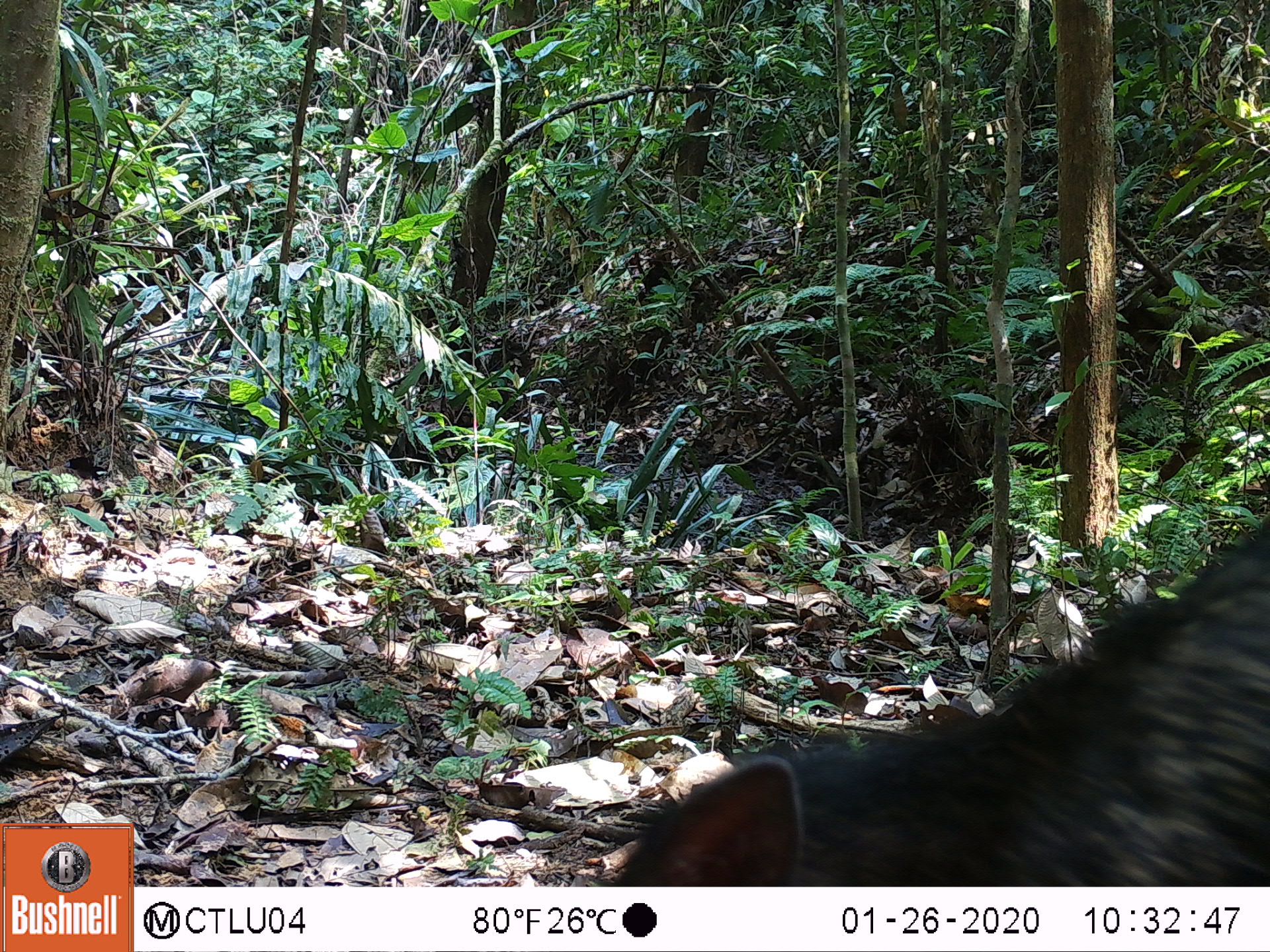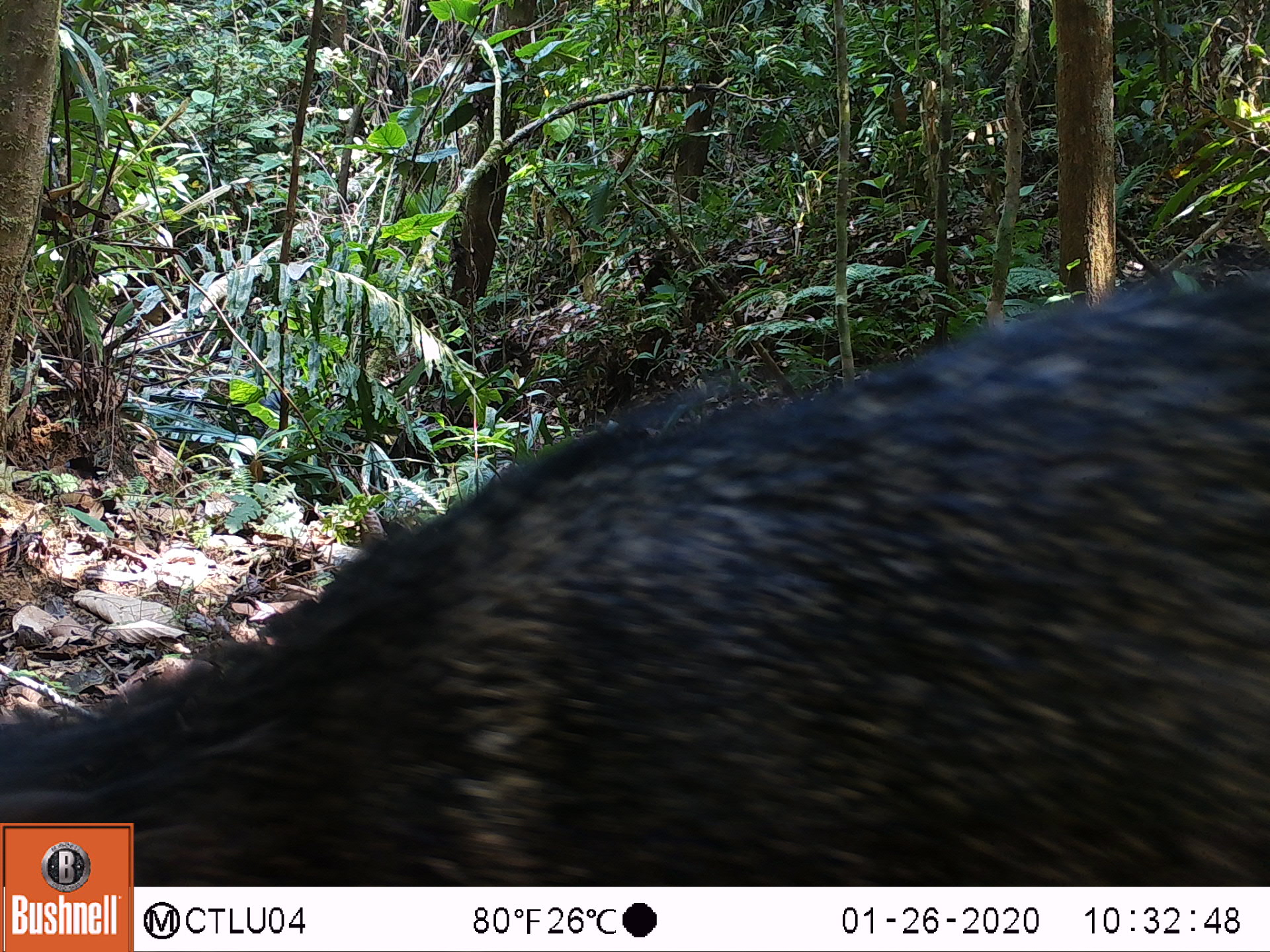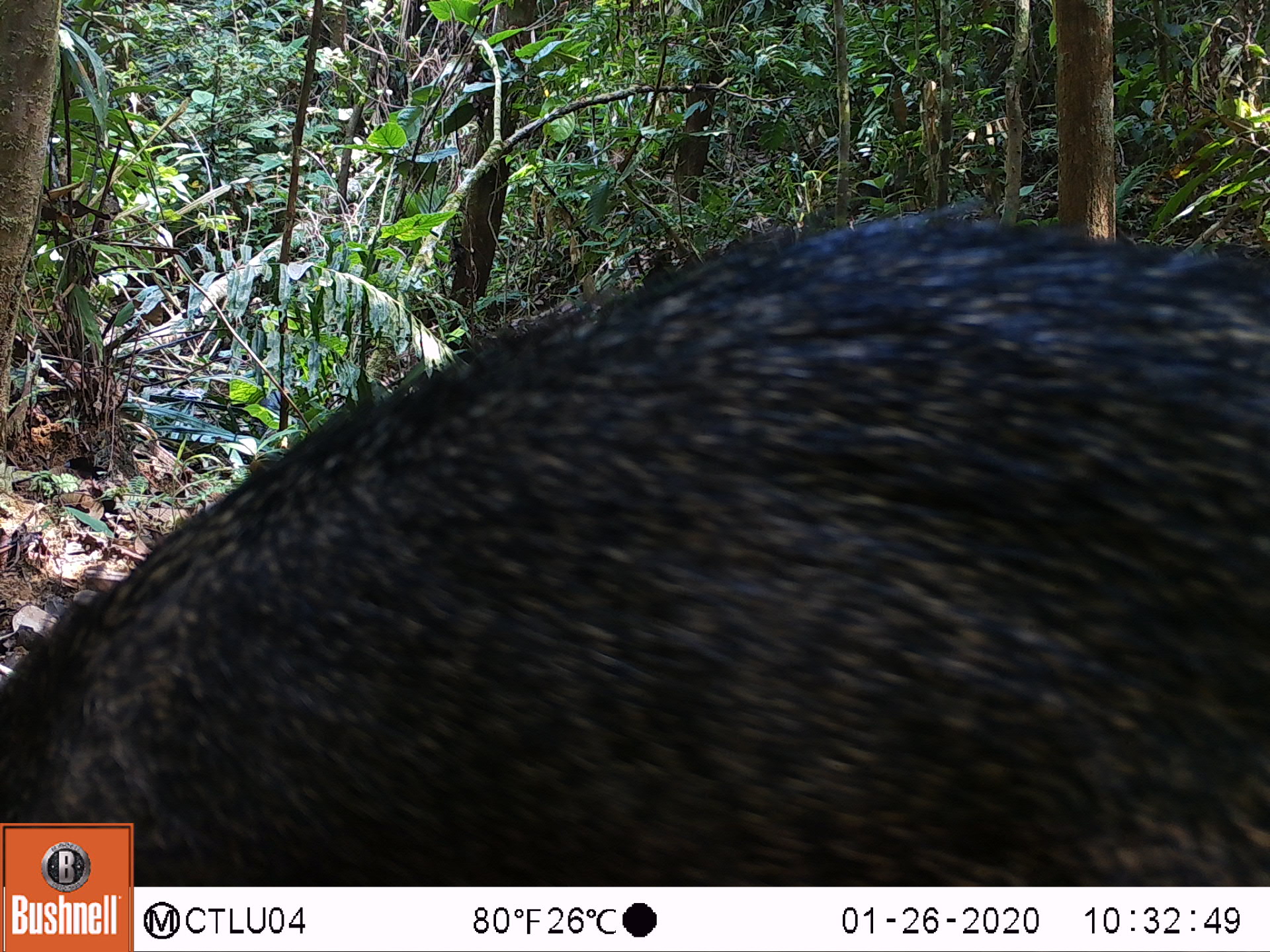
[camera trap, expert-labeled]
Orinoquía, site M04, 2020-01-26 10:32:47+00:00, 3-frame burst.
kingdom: Animalia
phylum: Chordata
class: Mammalia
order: Artiodactyla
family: Tayassuidae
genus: Pecari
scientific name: Pecari tajacu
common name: collared peccary